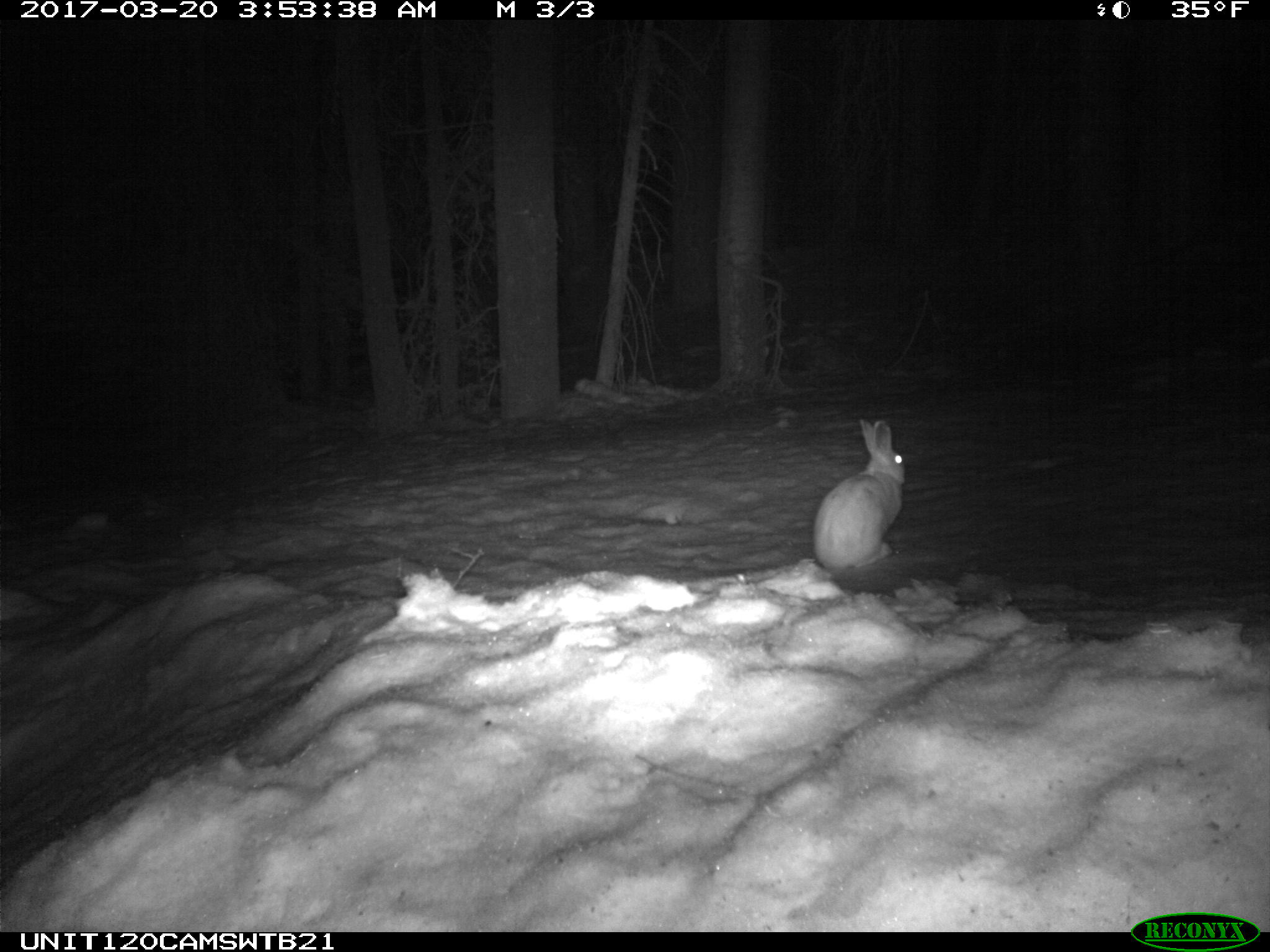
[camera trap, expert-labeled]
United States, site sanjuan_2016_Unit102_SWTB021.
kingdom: Animalia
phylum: Chordata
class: Mammalia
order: Lagomorpha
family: Leporidae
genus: Lepus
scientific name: Lepus americanus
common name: snowshoe hare